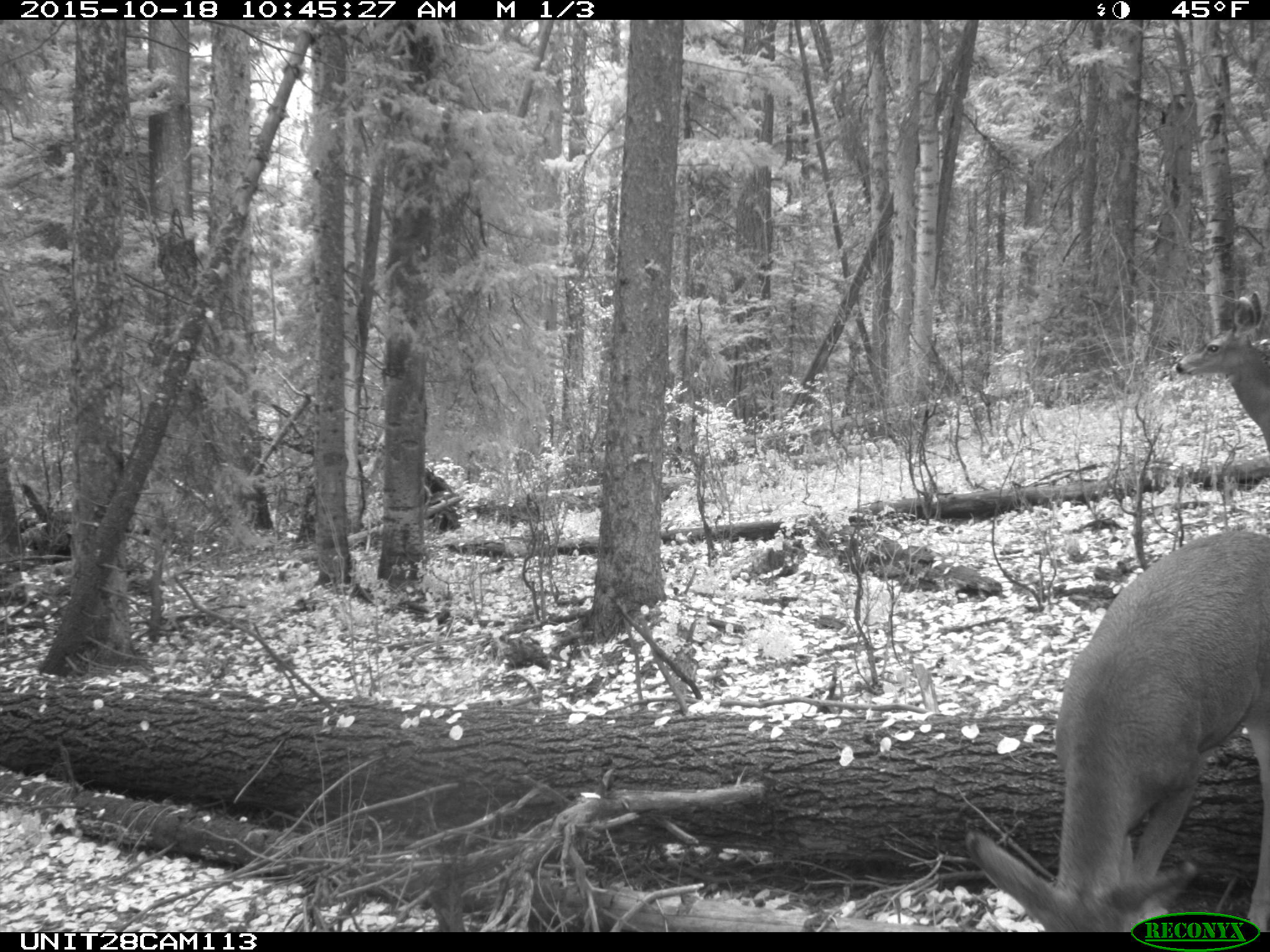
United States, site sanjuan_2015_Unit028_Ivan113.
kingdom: Animalia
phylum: Chordata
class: Mammalia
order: Artiodactyla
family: Cervidae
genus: Odocoileus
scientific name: Odocoileus hemionus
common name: mule deer